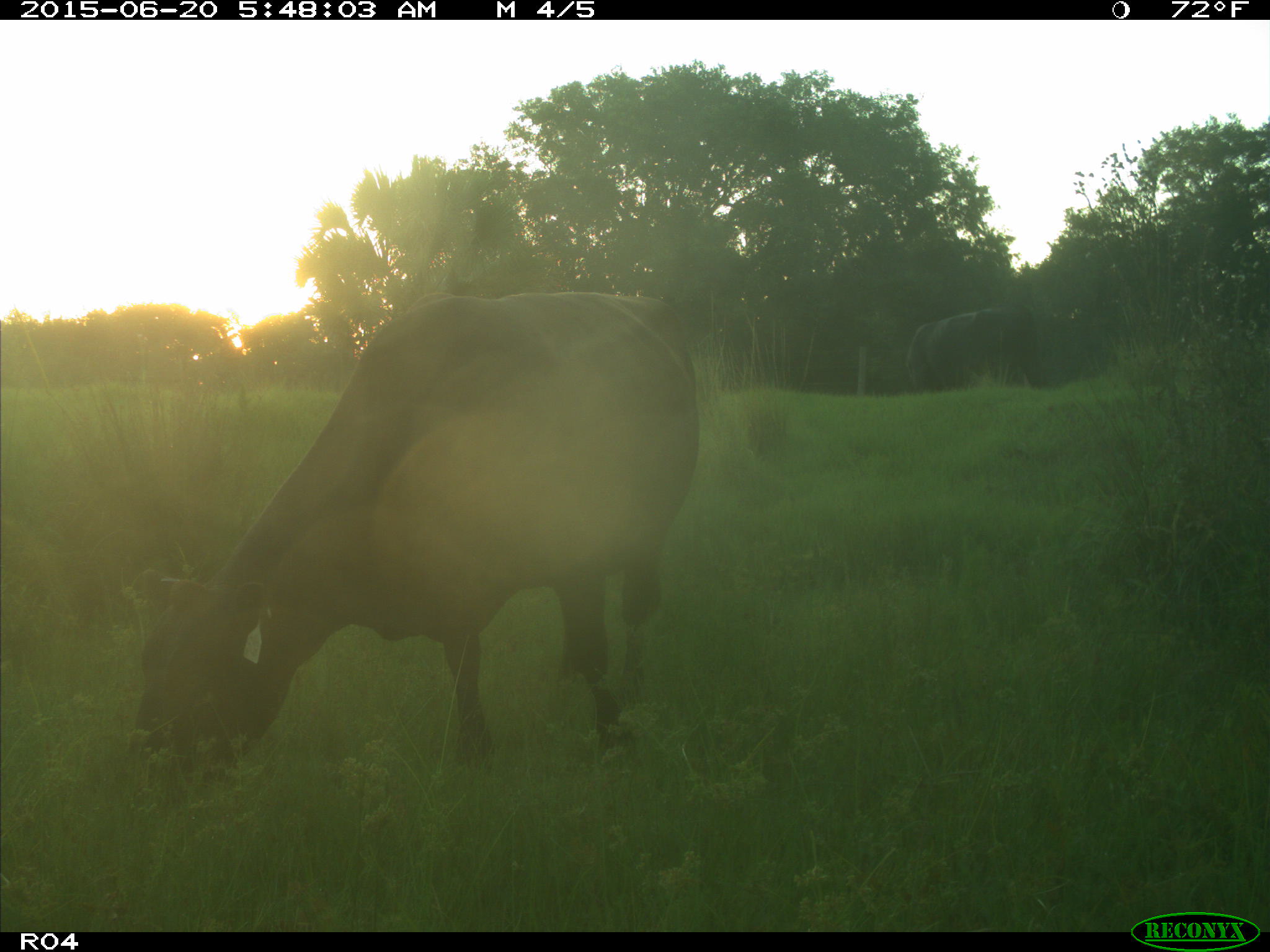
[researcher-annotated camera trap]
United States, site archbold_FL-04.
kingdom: Animalia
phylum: Chordata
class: Mammalia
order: Artiodactyla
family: Bovidae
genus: Bos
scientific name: Bos taurus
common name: domestic cow